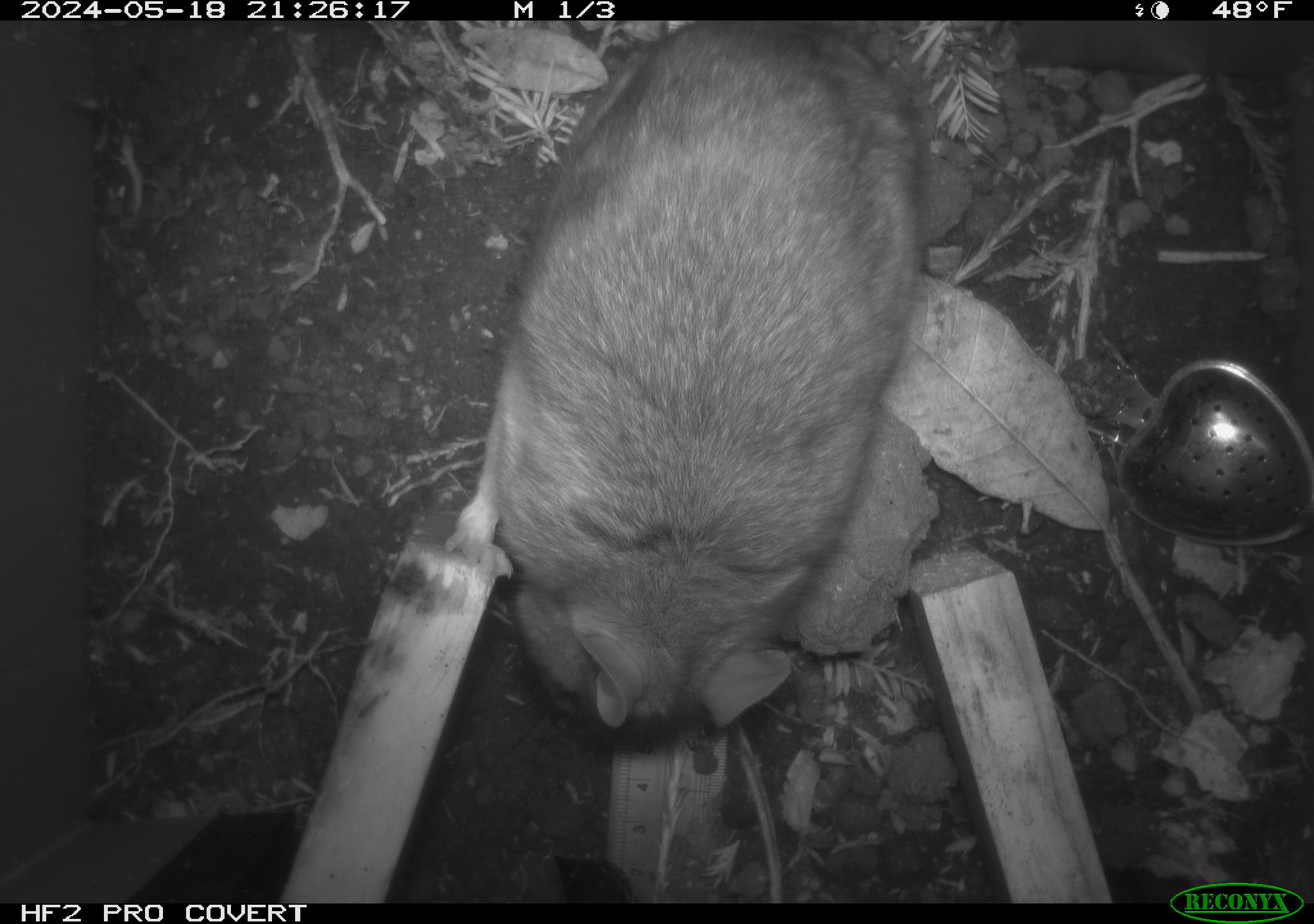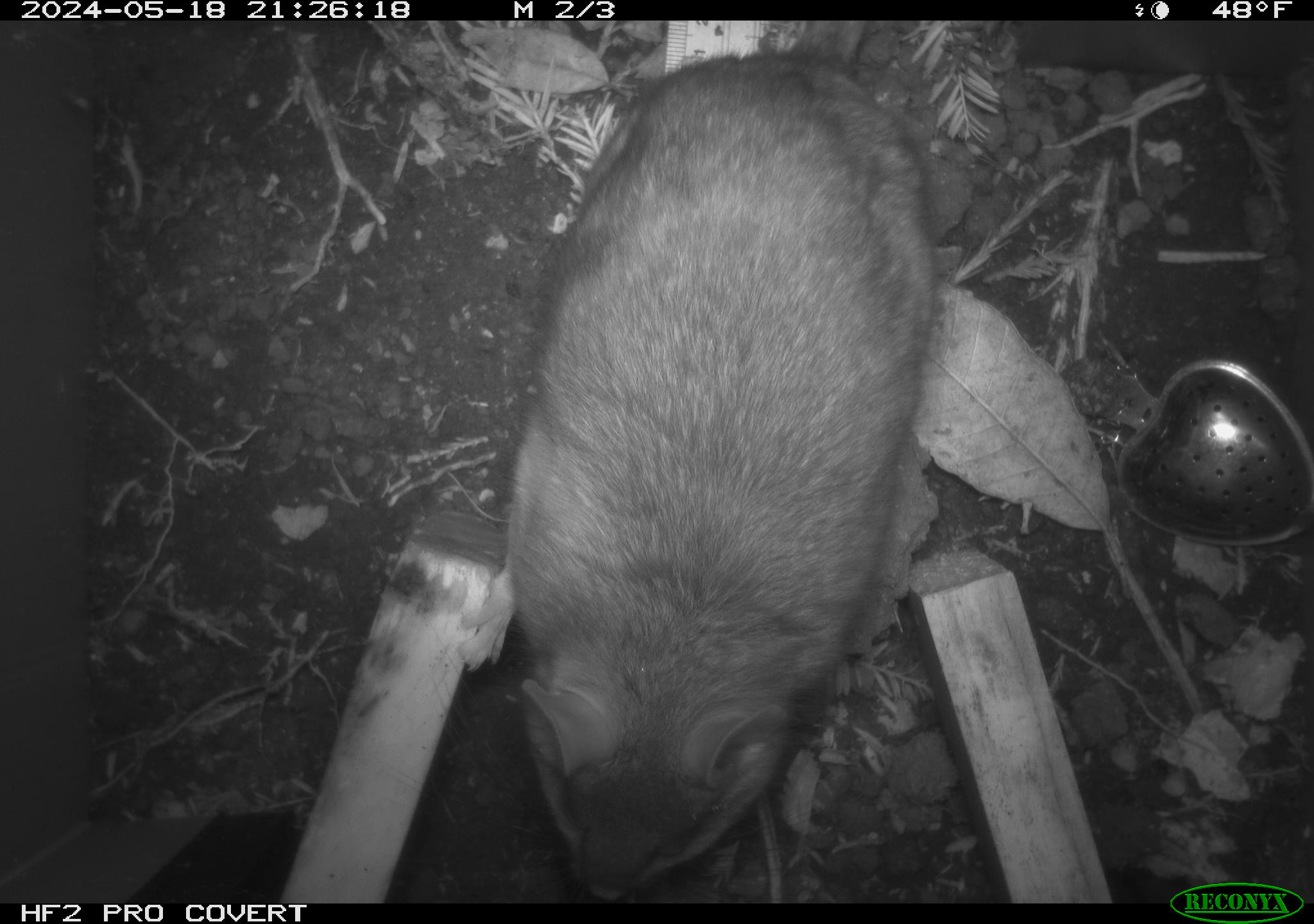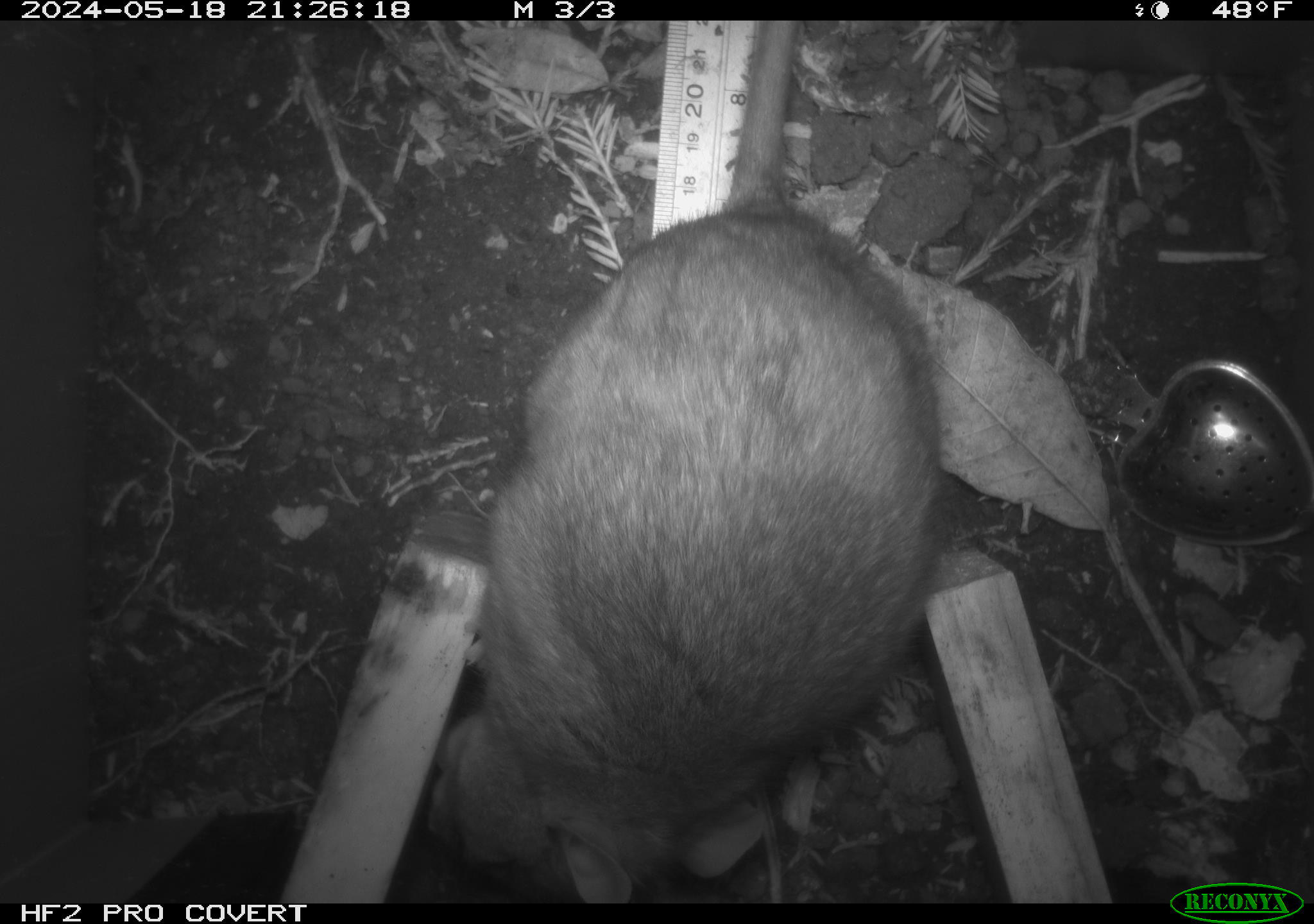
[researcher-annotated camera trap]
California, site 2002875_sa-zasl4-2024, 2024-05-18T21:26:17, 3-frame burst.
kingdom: Animalia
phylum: Chordata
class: Mammalia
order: Rodentia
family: Cricetidae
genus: Neotoma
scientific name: Neotoma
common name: pack rat or woodrat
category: neotoma species